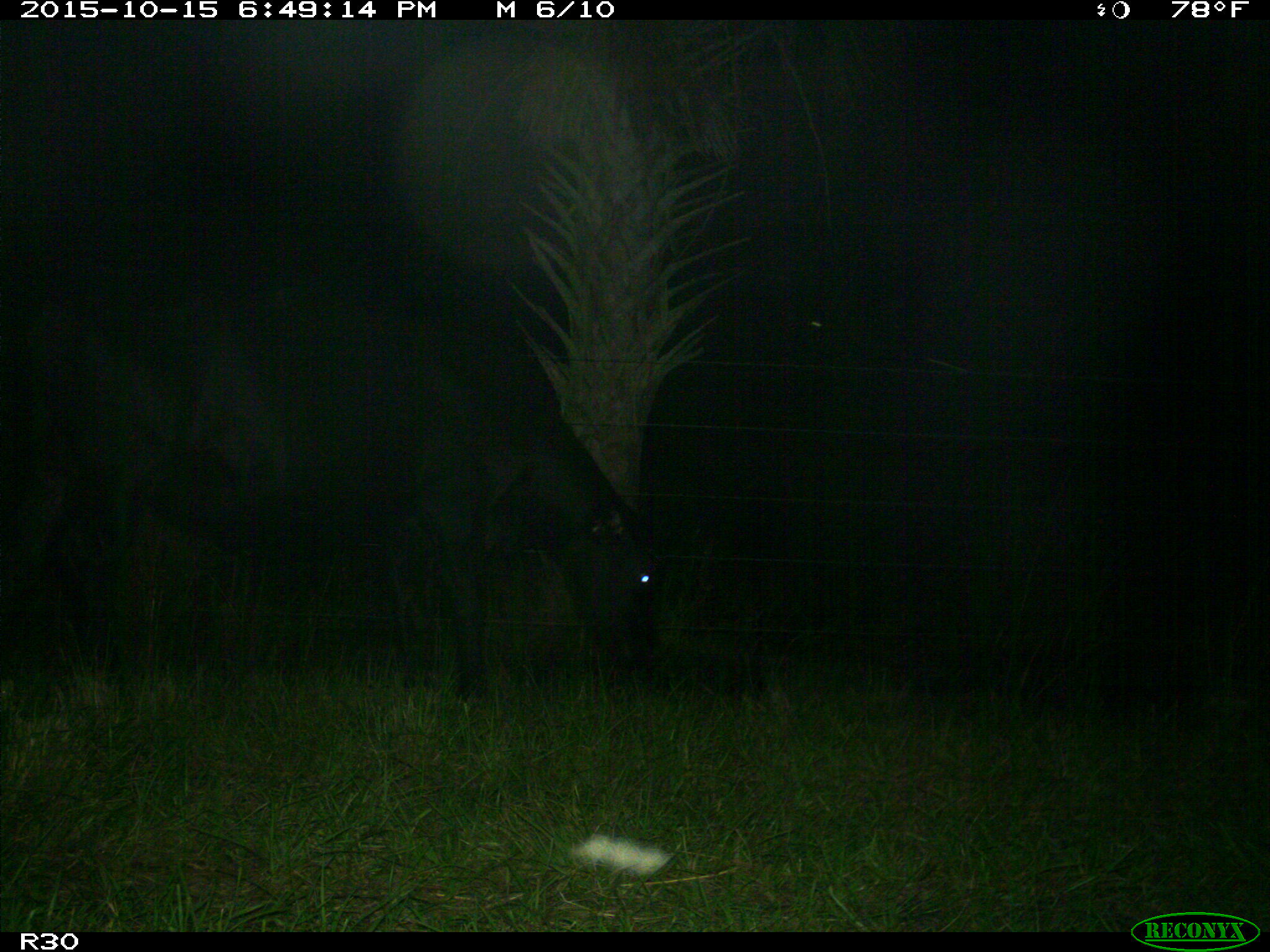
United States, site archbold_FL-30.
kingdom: Animalia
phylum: Chordata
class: Mammalia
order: Artiodactyla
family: Bovidae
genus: Bos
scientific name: Bos taurus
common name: domestic cow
Bos taurus (domestic cow).